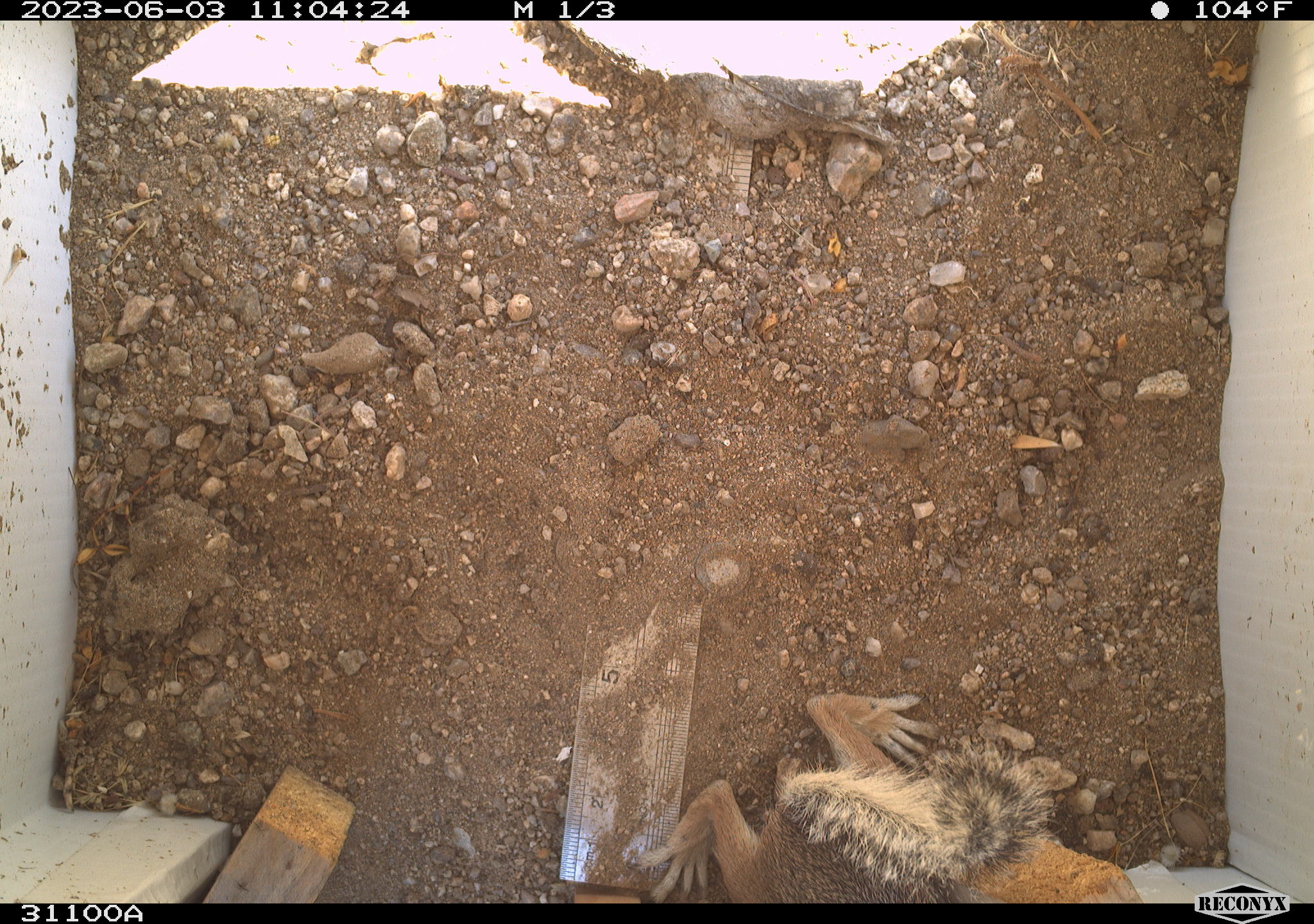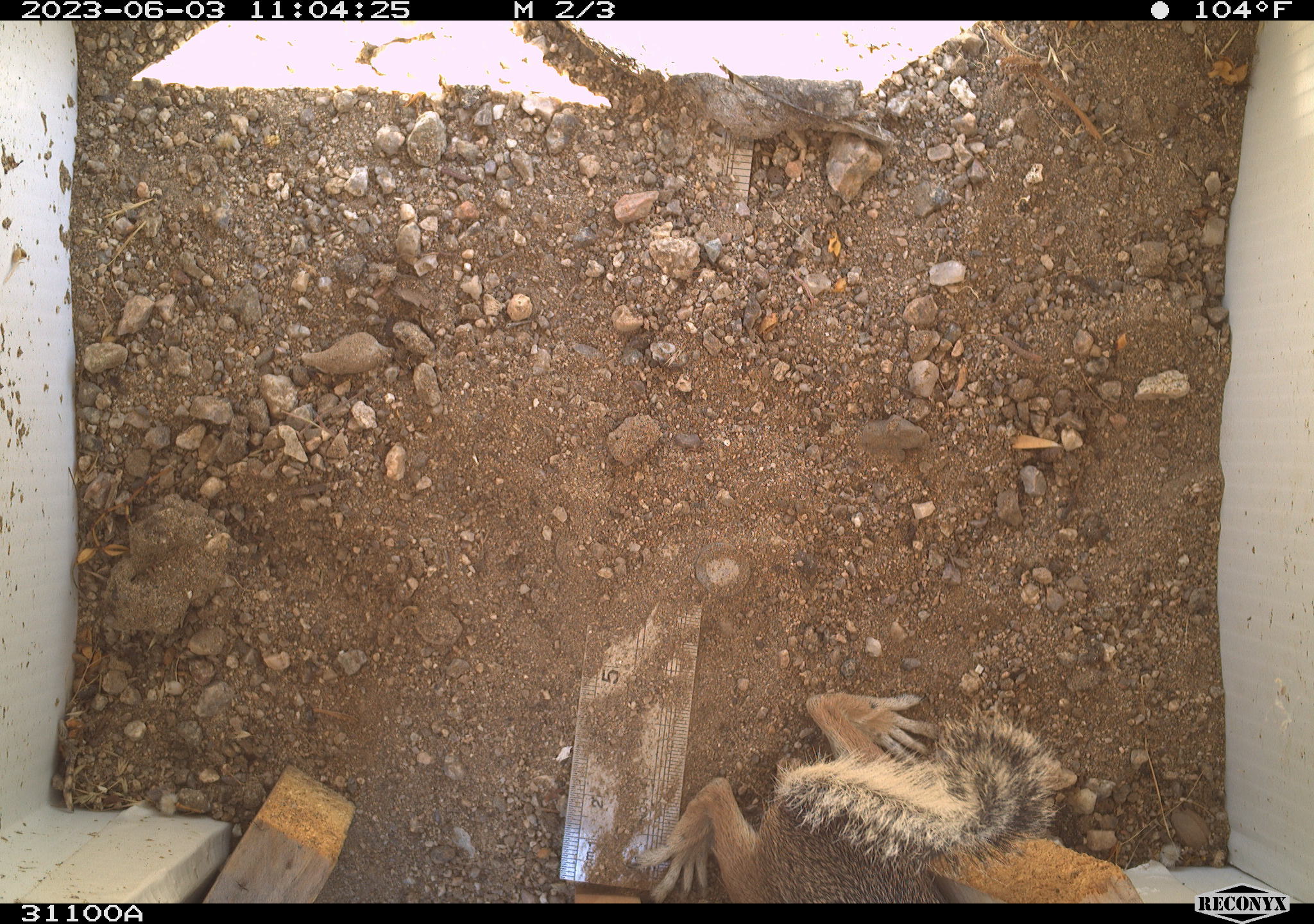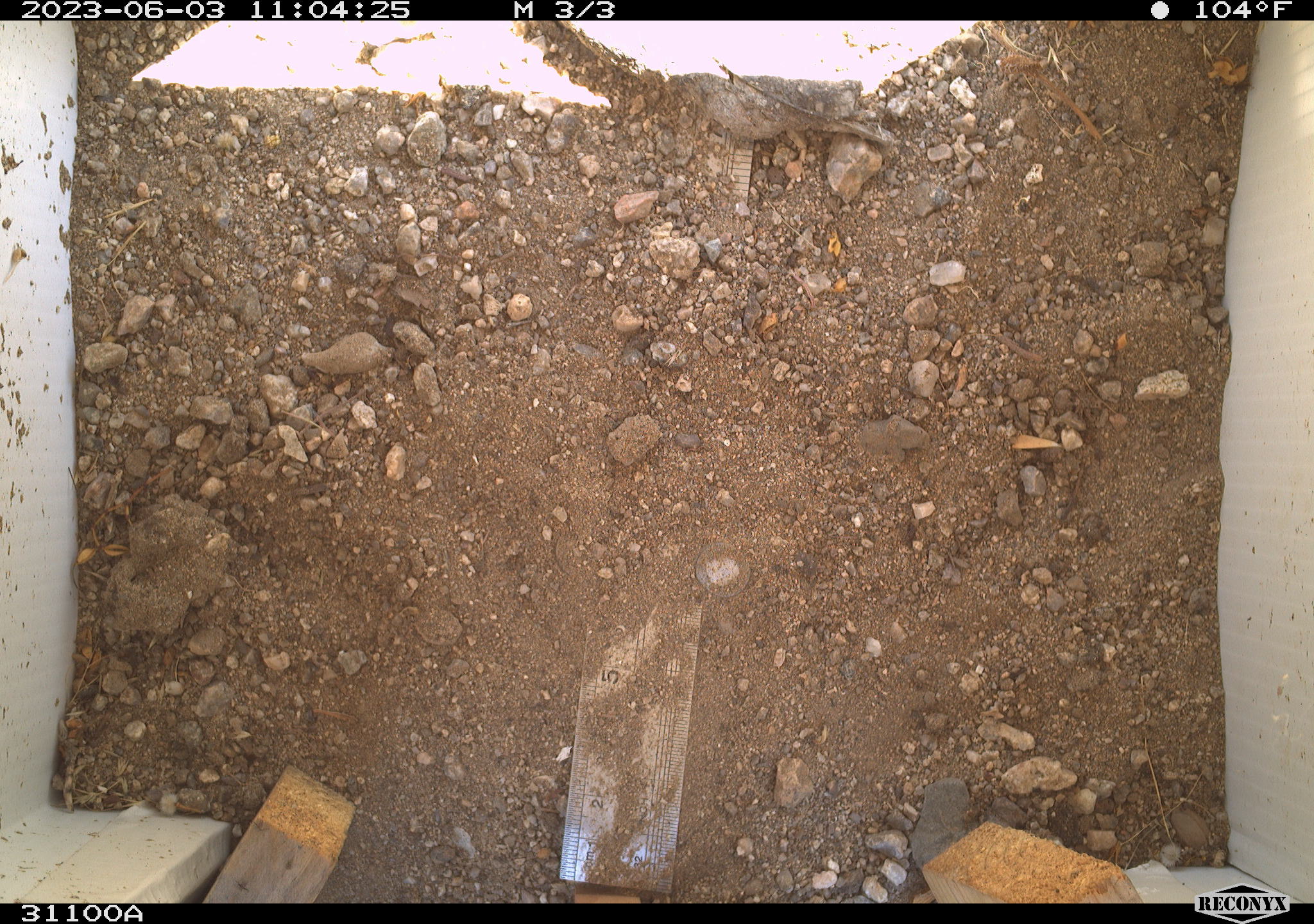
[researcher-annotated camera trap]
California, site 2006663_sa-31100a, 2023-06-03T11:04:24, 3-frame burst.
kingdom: Animalia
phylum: Chordata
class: Mammalia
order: Rodentia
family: Sciuridae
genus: Ammospermophilus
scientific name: Ammospermophilus leucurus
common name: white-tailed antelope squirrel